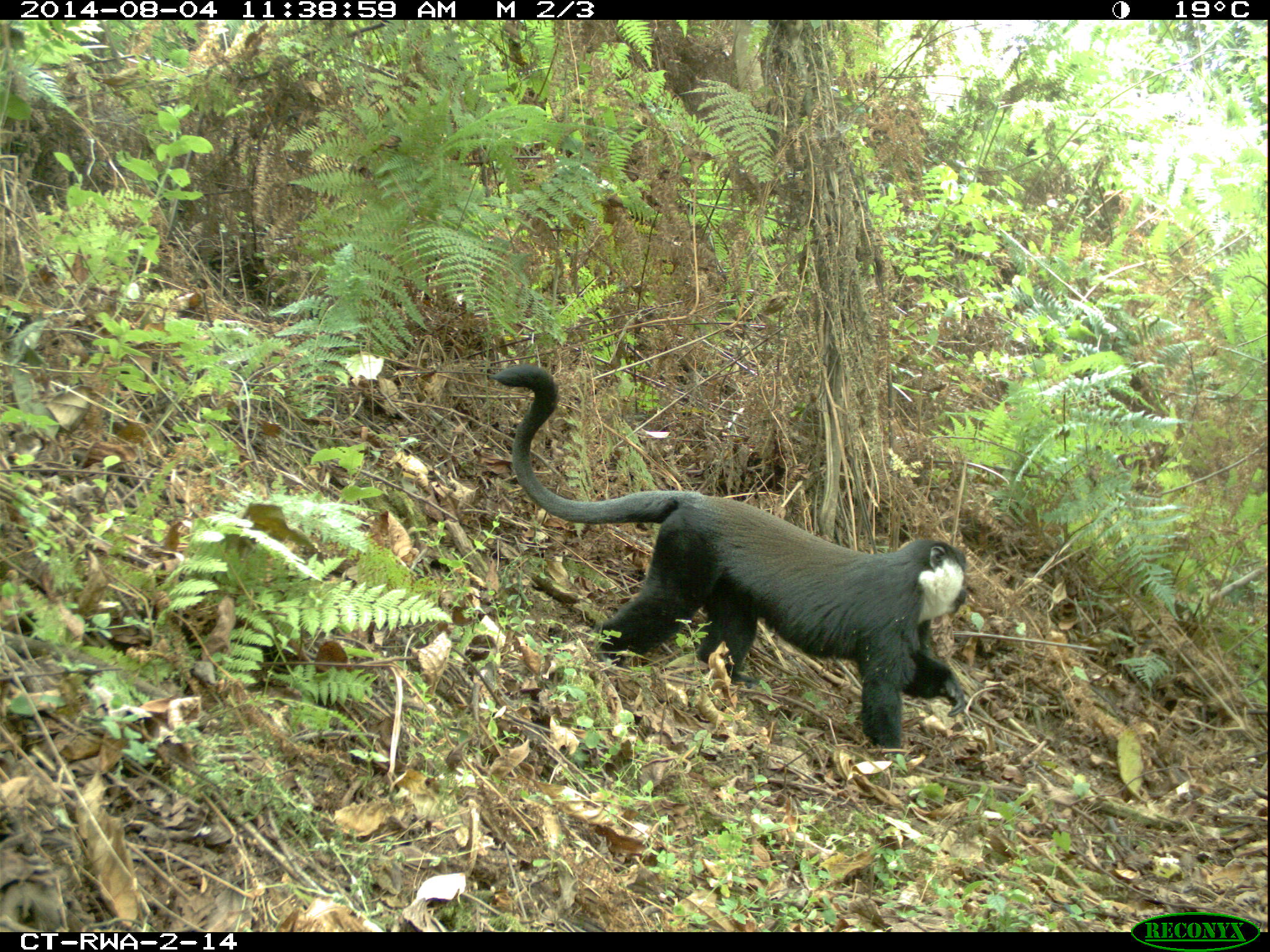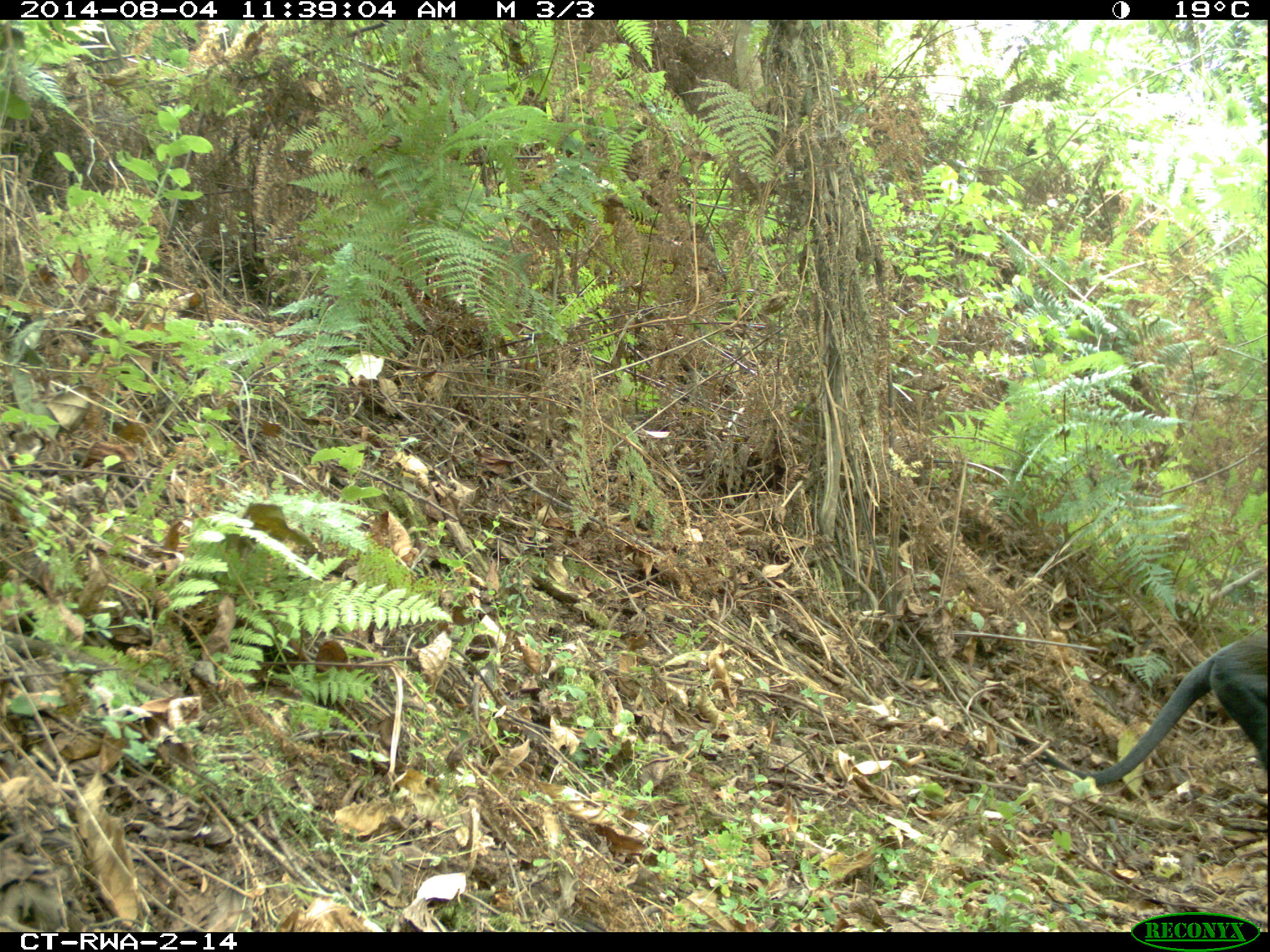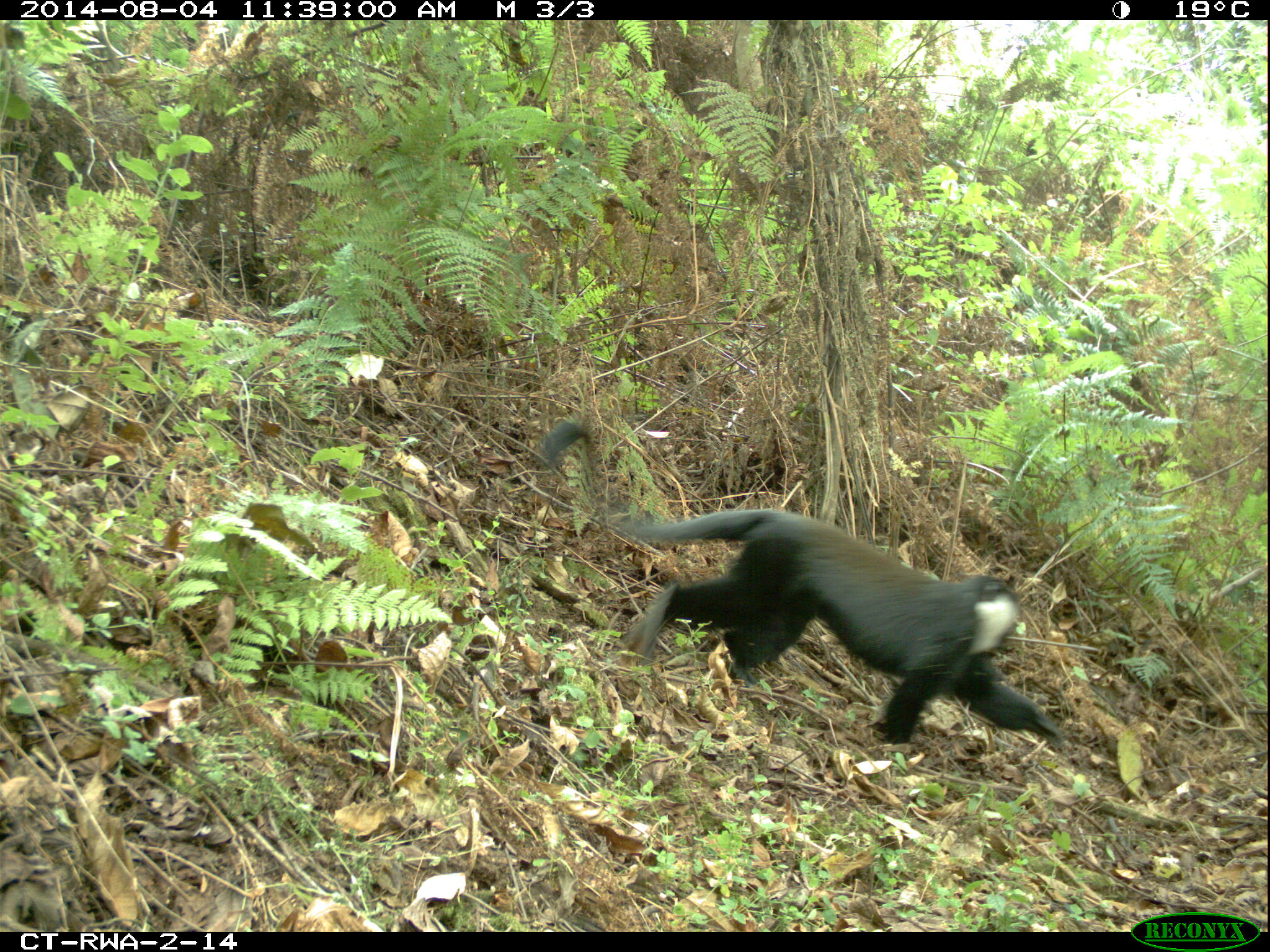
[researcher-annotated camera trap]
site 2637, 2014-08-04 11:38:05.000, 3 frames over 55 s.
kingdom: Animalia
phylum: Chordata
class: Mammalia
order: Primates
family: Cercopithecidae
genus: Allochrocebus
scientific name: Allochrocebus lhoesti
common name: l'hoest's monkey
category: cercopithecus lhoesti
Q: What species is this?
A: Cercopithecus lhoesti (l'hoest's monkey) (Allochrocebus lhoesti).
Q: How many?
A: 1.